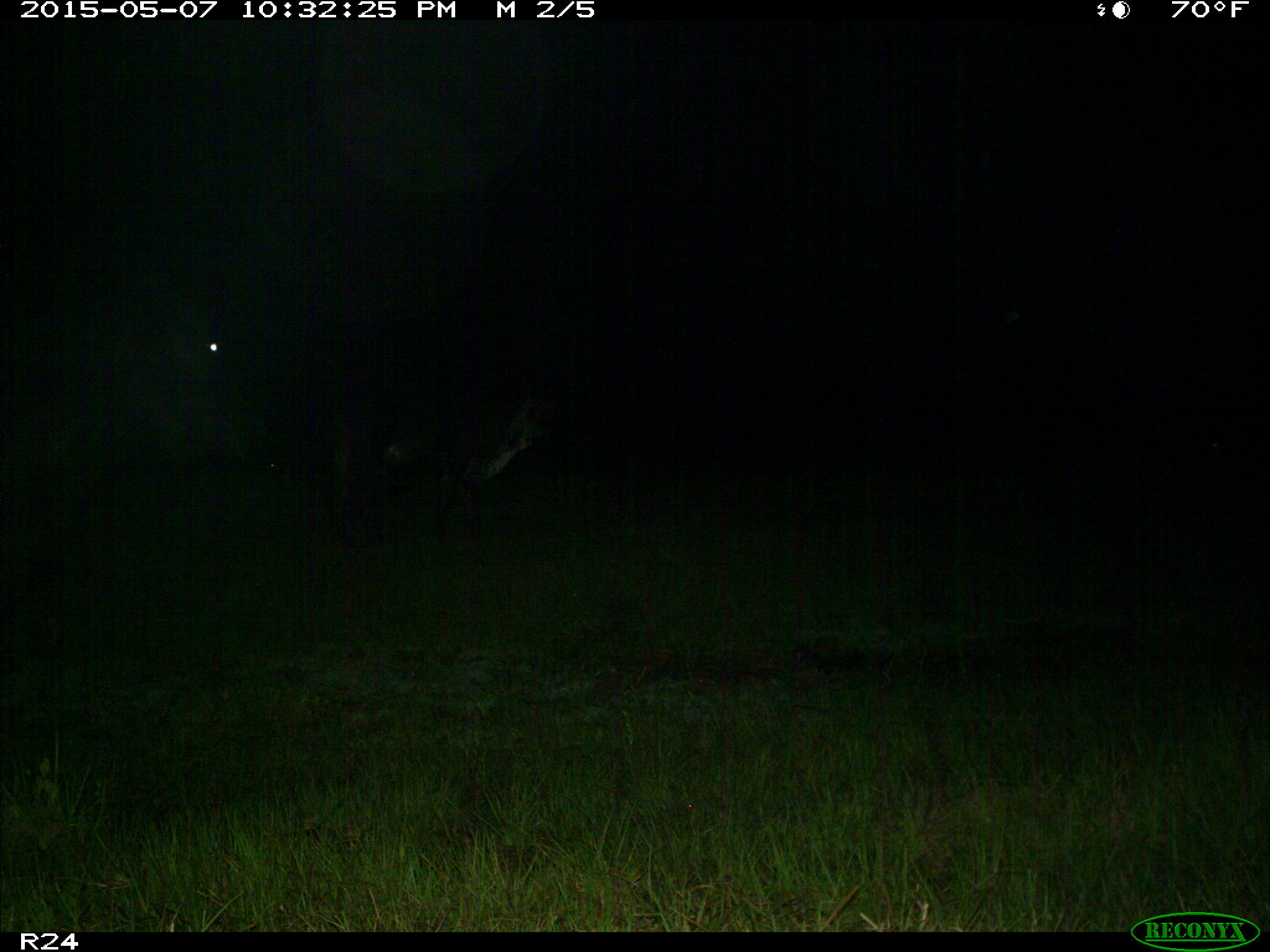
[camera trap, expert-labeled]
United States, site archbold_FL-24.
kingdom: Animalia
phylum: Chordata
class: Mammalia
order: Artiodactyla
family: Bovidae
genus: Bos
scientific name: Bos taurus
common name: domestic cow